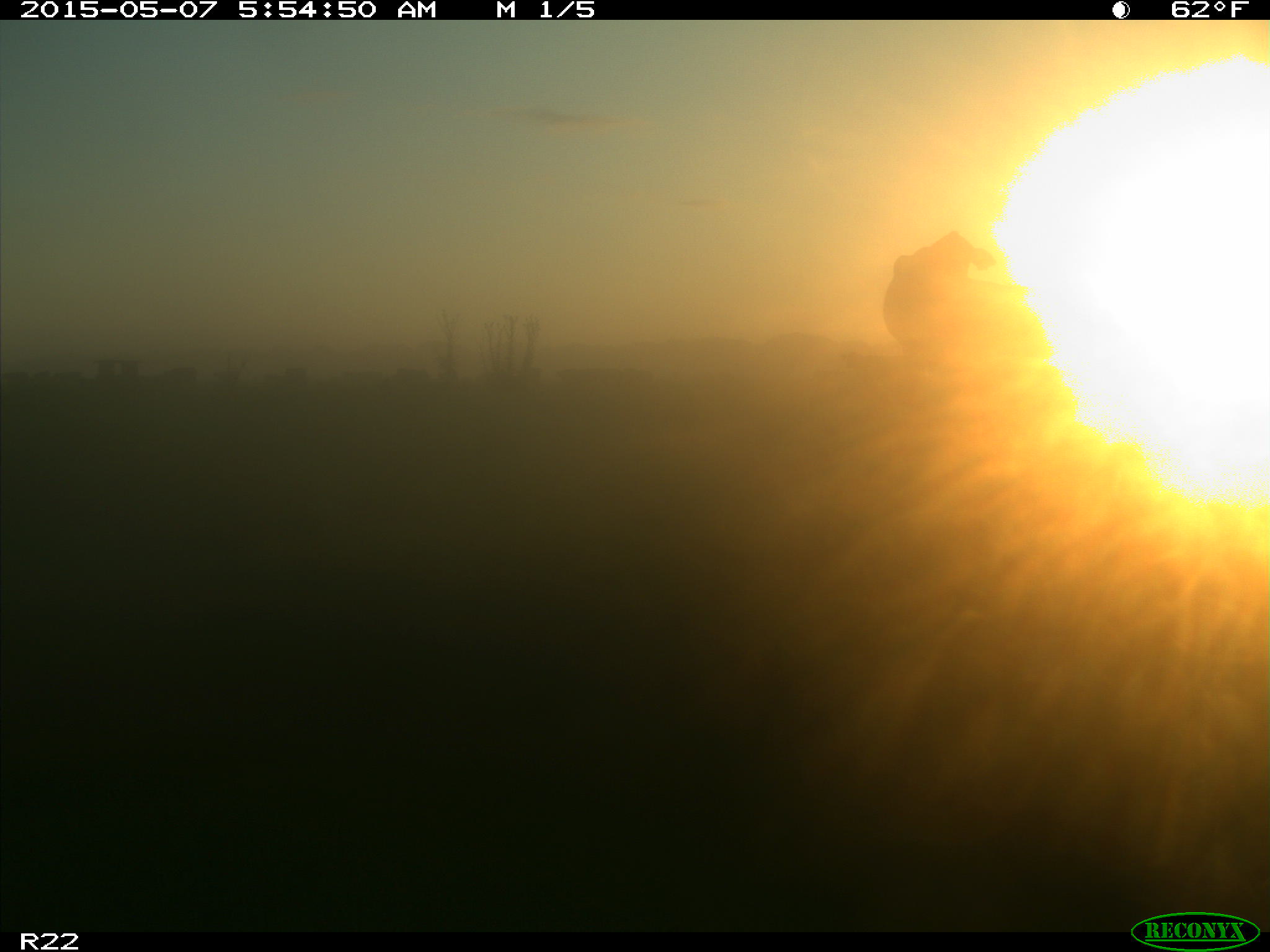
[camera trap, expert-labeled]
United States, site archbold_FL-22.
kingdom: Animalia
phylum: Chordata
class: Mammalia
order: Artiodactyla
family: Bovidae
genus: Bos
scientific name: Bos taurus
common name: domestic cow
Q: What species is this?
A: Bos taurus (domestic cow).